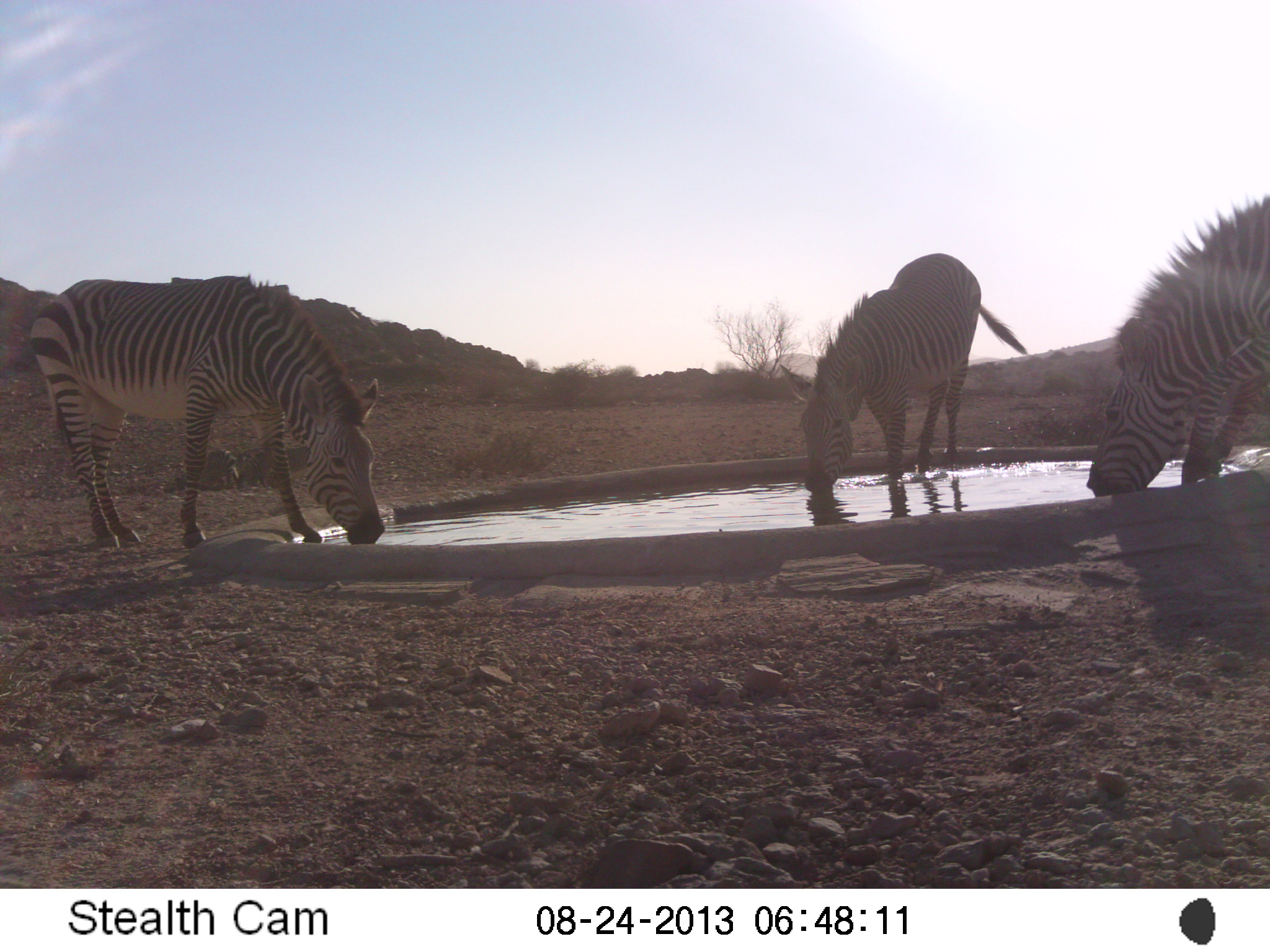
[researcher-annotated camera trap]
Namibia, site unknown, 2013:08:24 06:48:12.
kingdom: Animalia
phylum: Chordata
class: Mammalia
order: Perissodactyla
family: Equidae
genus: Equus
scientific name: Equus zebra hartmannae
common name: hartmann's mountain zebra